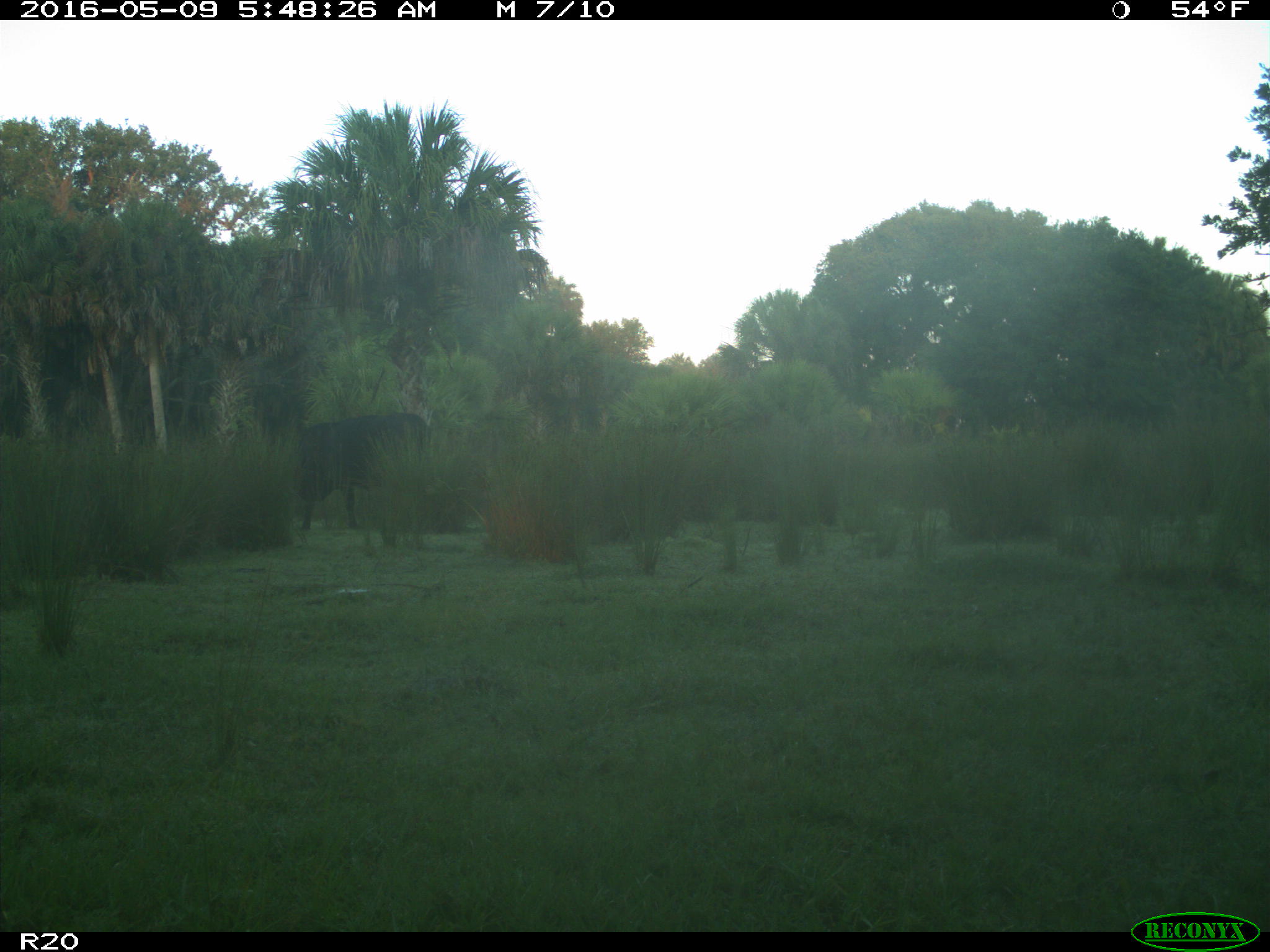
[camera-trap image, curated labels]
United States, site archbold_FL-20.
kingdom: Animalia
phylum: Chordata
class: Mammalia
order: Artiodactyla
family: Bovidae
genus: Bos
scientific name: Bos taurus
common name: domestic cow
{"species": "Bos taurus (domestic cow)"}